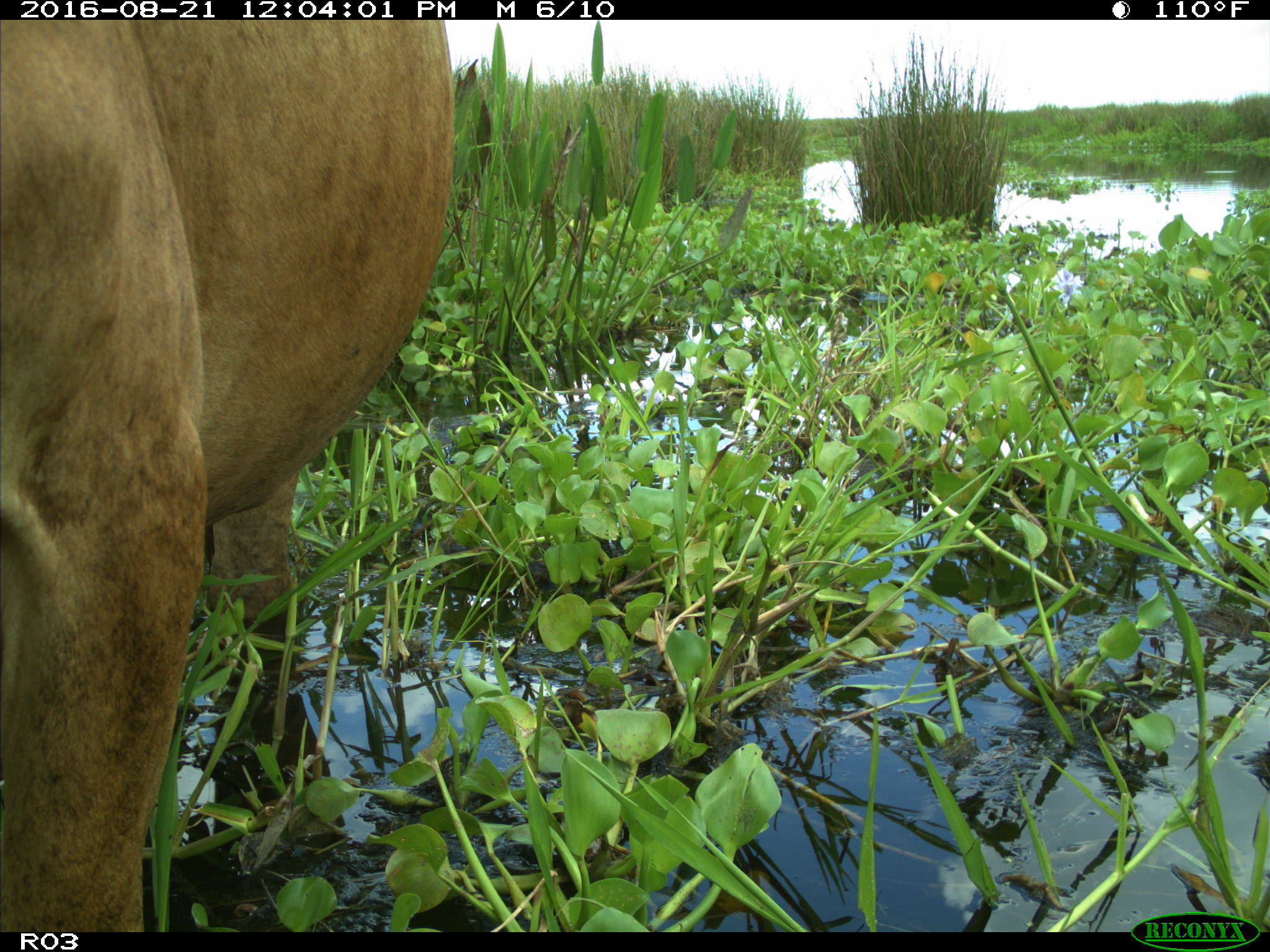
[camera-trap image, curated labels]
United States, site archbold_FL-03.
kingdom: Animalia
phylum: Chordata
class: Mammalia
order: Artiodactyla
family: Bovidae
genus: Bos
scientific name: Bos taurus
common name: domestic cow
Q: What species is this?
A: Bos taurus (domestic cow).